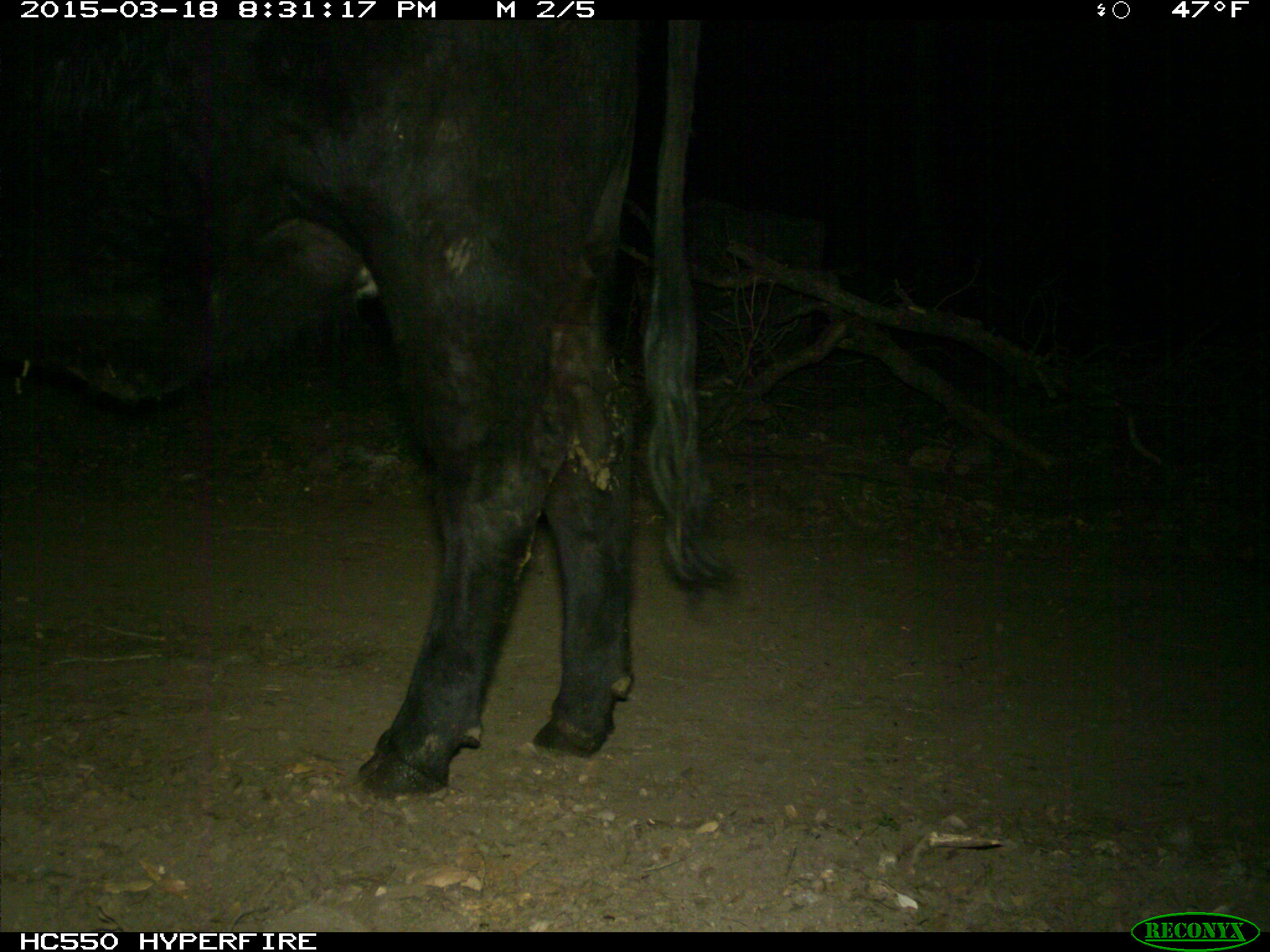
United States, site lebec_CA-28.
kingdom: Animalia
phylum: Chordata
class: Mammalia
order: Artiodactyla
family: Bovidae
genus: Bos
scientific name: Bos taurus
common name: domestic cow